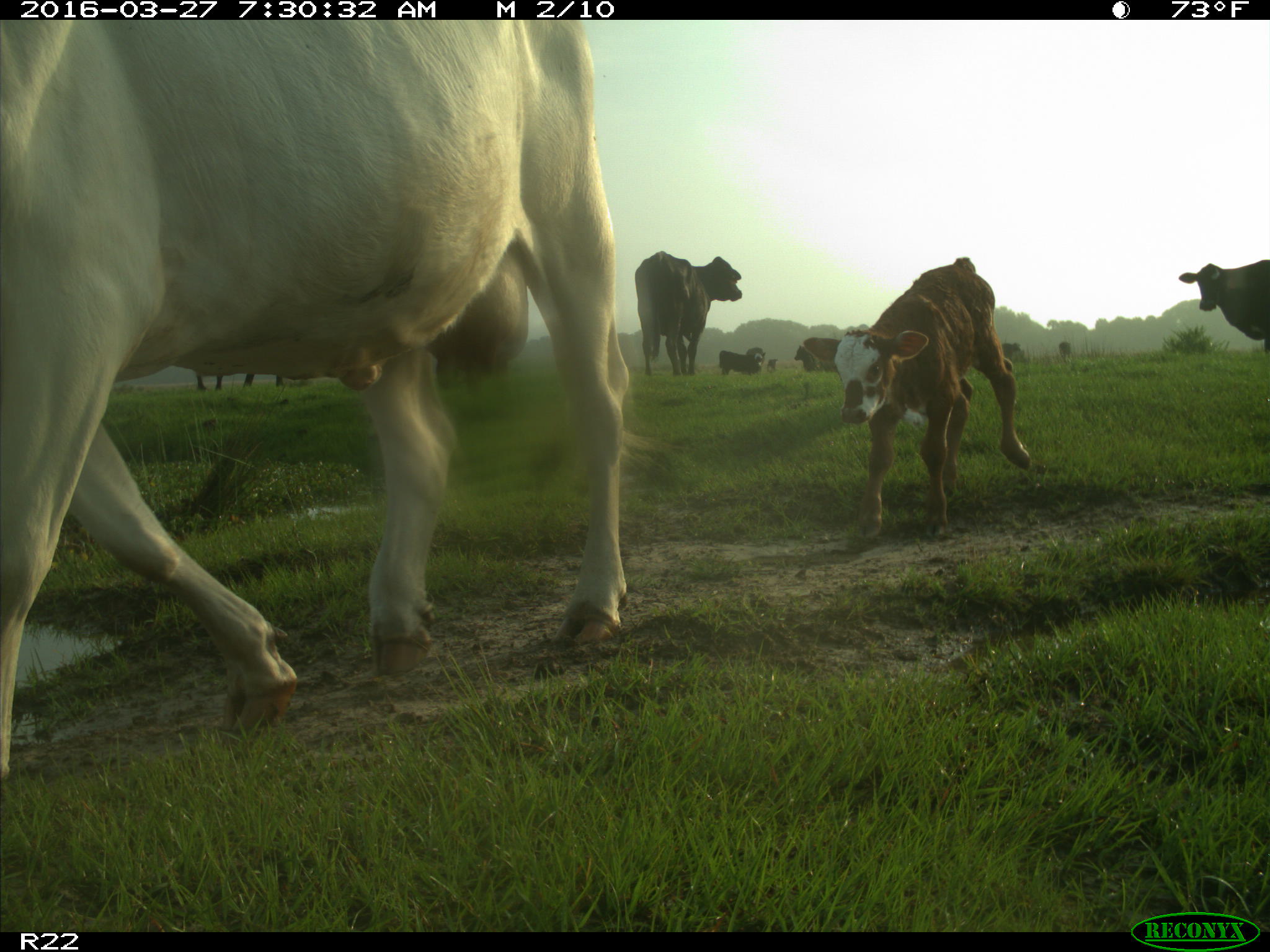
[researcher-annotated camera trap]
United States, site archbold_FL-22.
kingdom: Animalia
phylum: Chordata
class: Mammalia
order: Artiodactyla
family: Bovidae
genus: Bos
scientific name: Bos taurus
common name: domestic cow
Bos taurus (domestic cow).